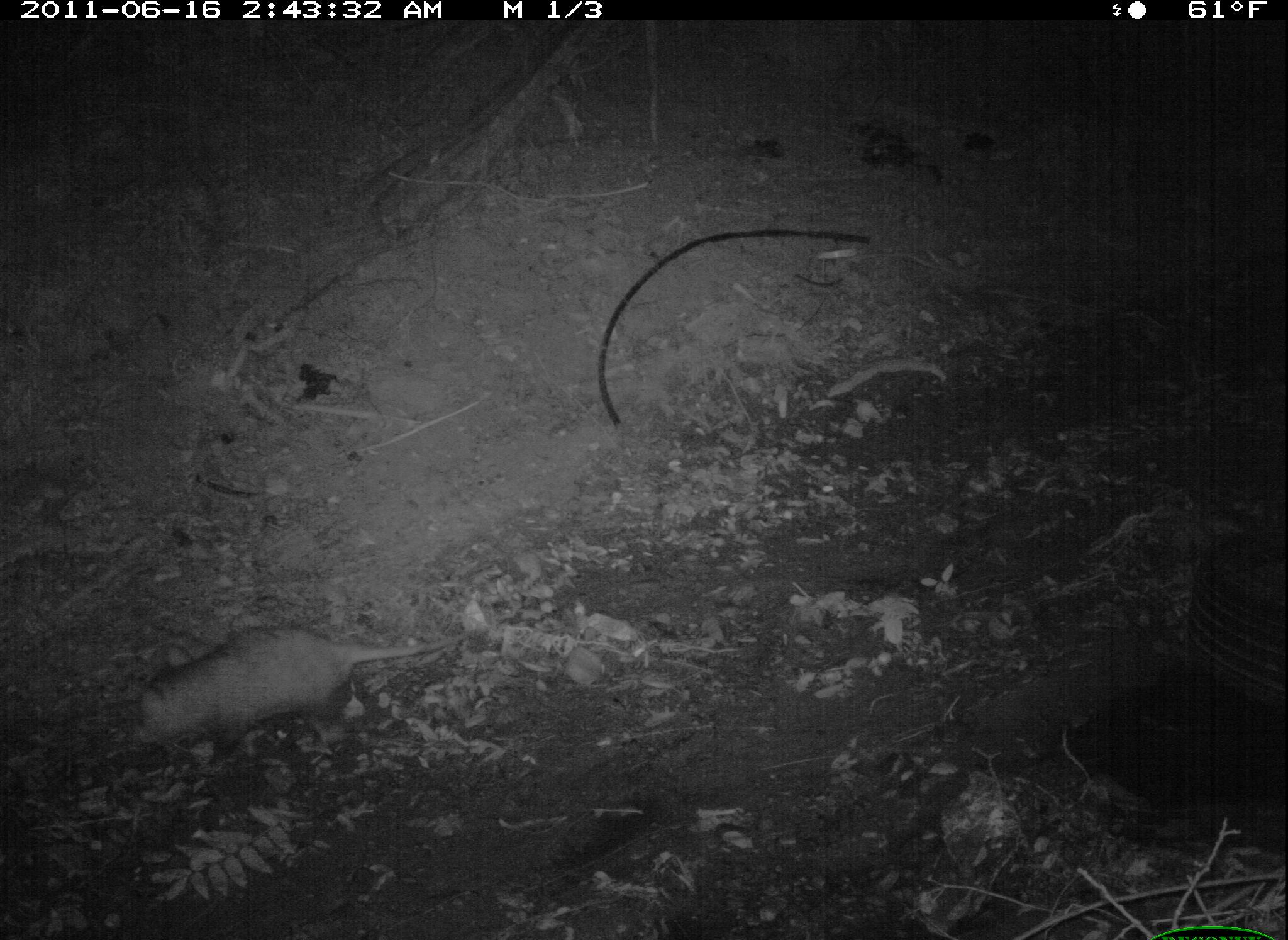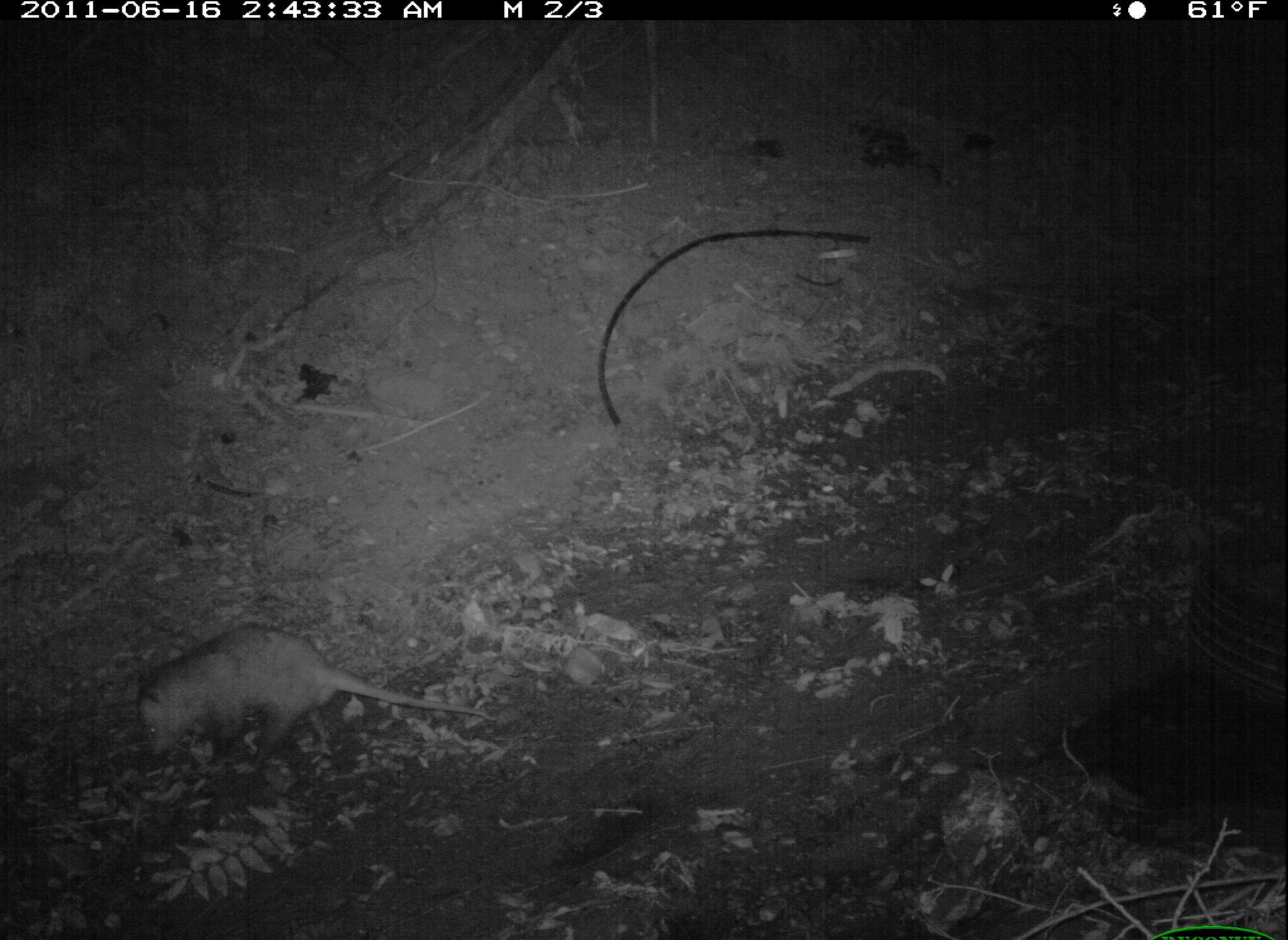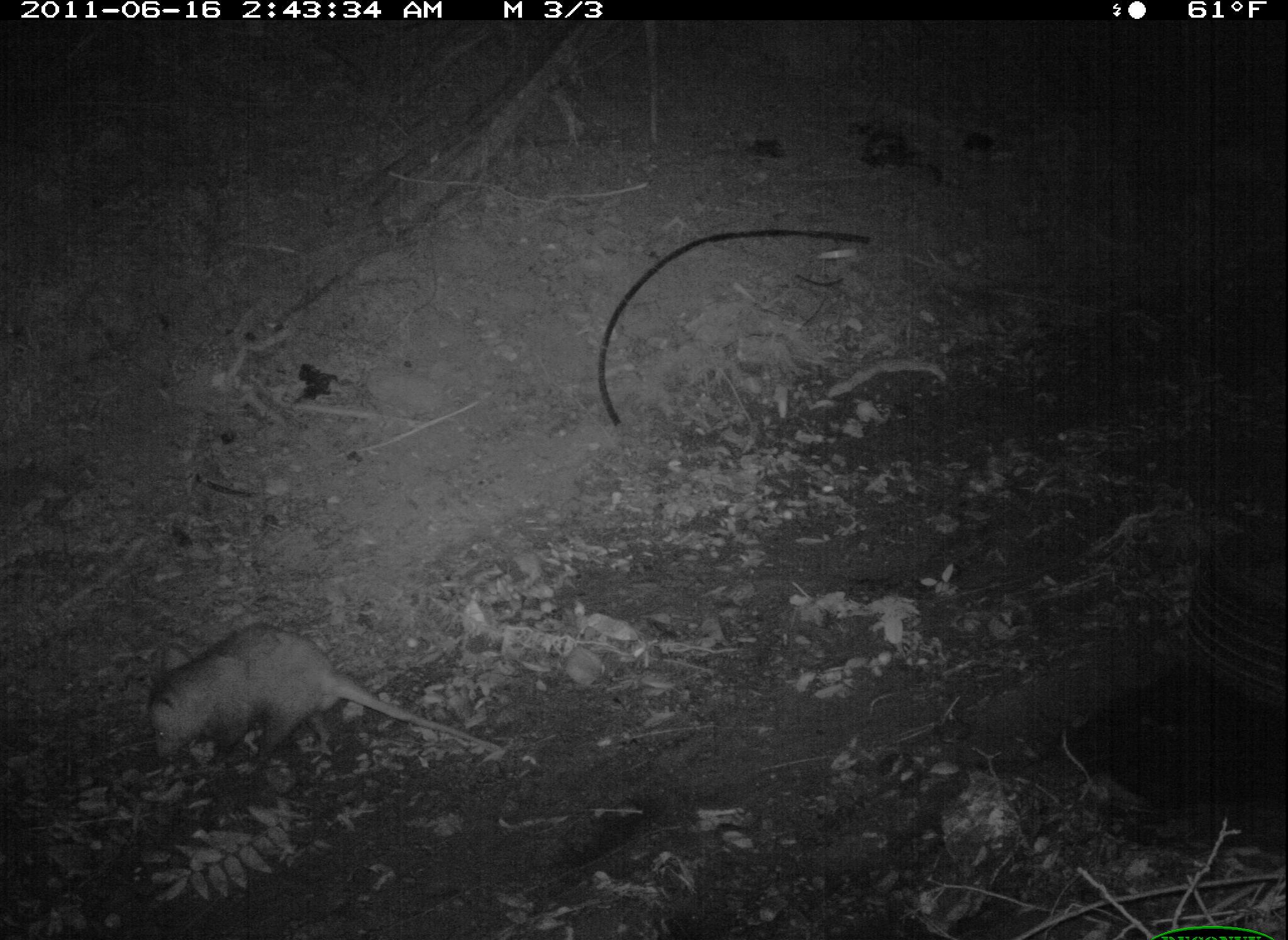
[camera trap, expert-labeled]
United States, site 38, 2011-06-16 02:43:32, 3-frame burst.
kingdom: Animalia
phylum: Chordata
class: Mammalia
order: Didelphimorphia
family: Didelphidae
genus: Didelphis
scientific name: Didelphis virginiana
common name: virginia opossum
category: opossum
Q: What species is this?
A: Opossum (virginia opossum) (Didelphis virginiana).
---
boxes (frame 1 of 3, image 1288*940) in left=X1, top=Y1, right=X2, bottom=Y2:
opossum: left=118, top=614, right=488, bottom=757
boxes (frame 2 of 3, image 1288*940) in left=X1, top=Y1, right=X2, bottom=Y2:
opossum: left=126, top=619, right=502, bottom=783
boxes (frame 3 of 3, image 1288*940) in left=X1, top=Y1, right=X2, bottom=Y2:
opossum: left=140, top=625, right=517, bottom=815